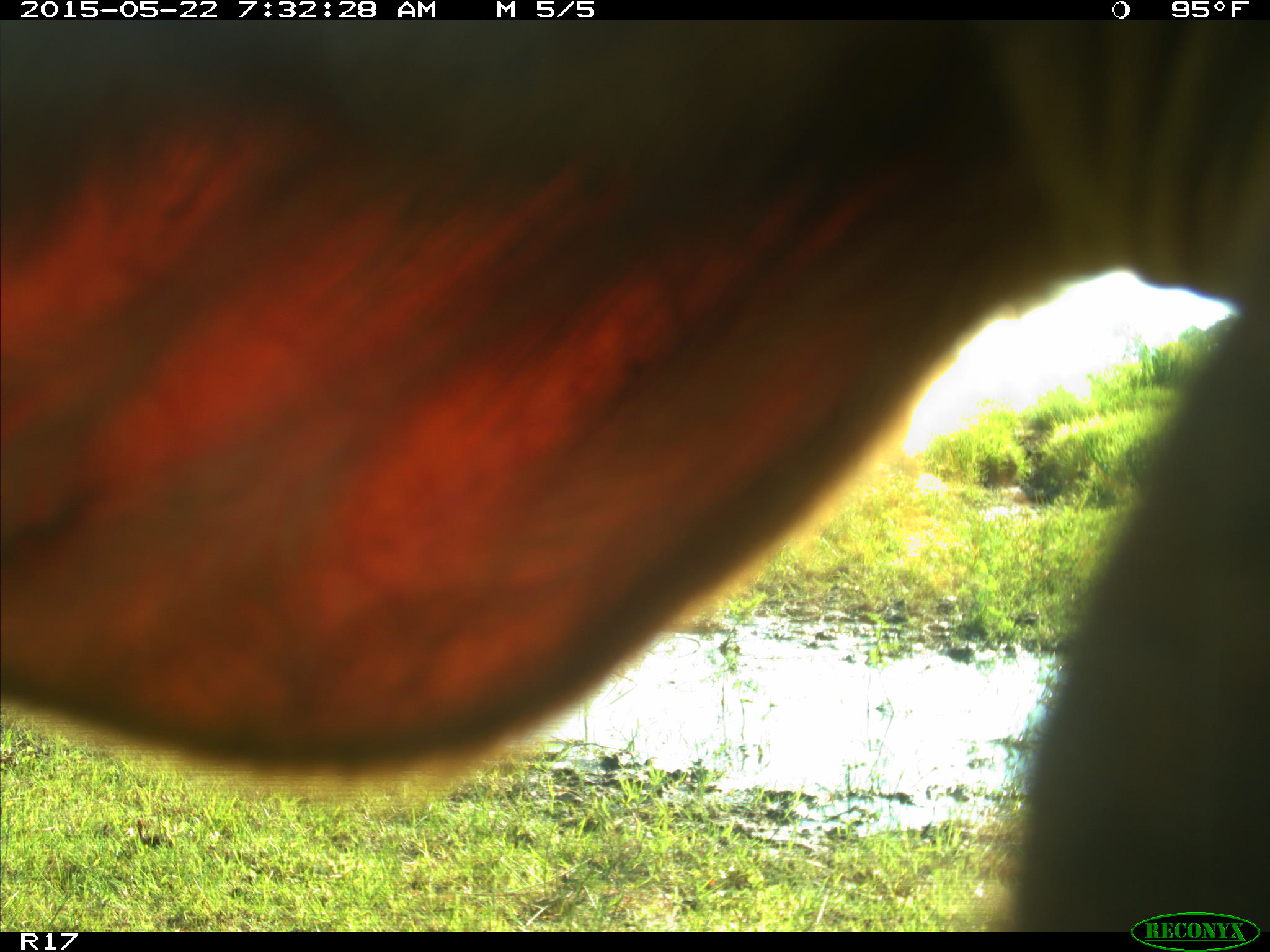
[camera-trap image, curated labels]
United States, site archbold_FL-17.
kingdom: Animalia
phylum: Chordata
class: Mammalia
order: Artiodactyla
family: Bovidae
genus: Bos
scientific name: Bos taurus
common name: domestic cow